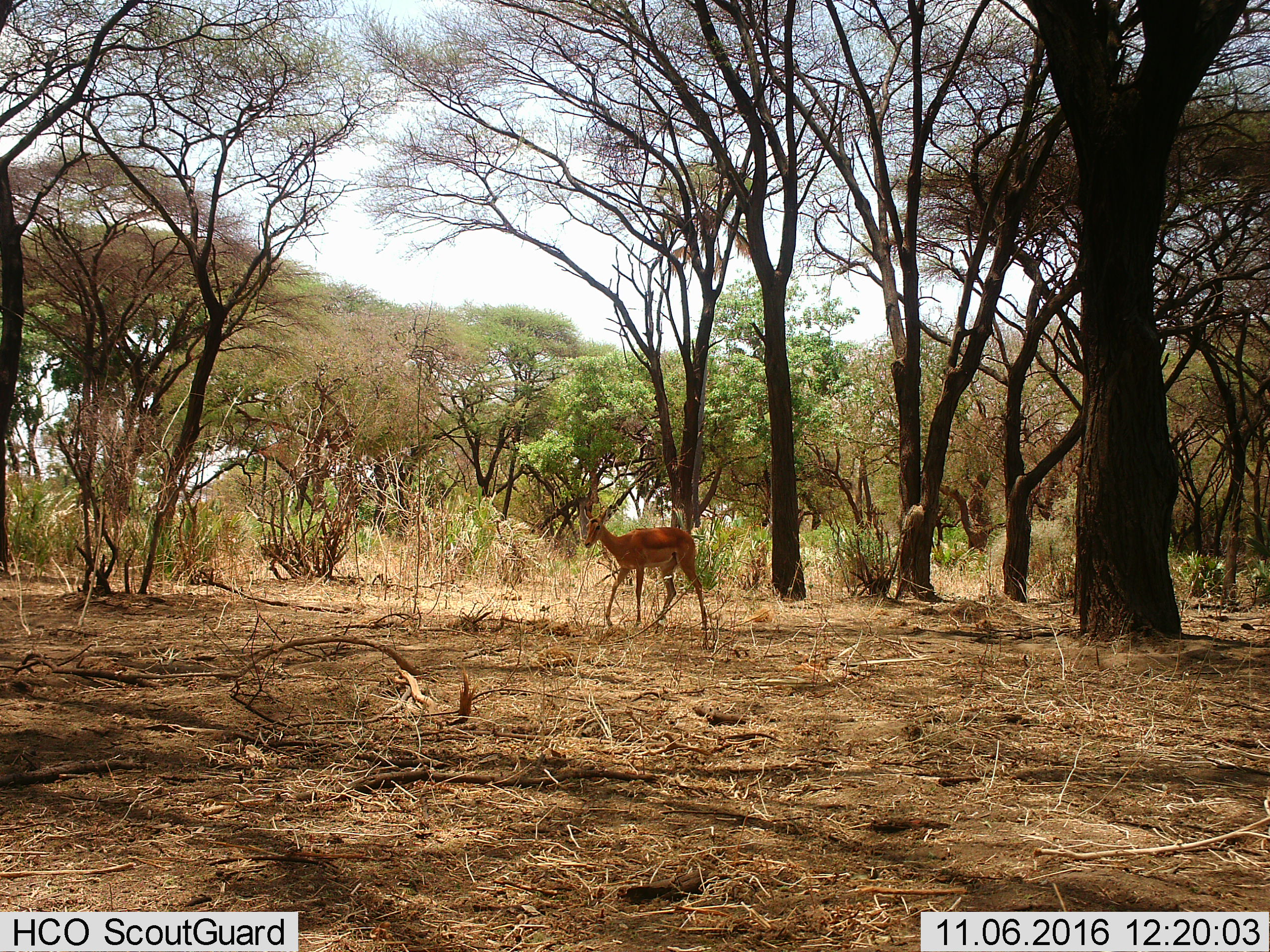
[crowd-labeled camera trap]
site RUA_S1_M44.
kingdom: Animalia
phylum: Chordata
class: Mammalia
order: Artiodactyla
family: Bovidae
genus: Aepyceros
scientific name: Aepyceros melampus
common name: impala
Impala (Aepyceros melampus), count 1. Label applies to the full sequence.